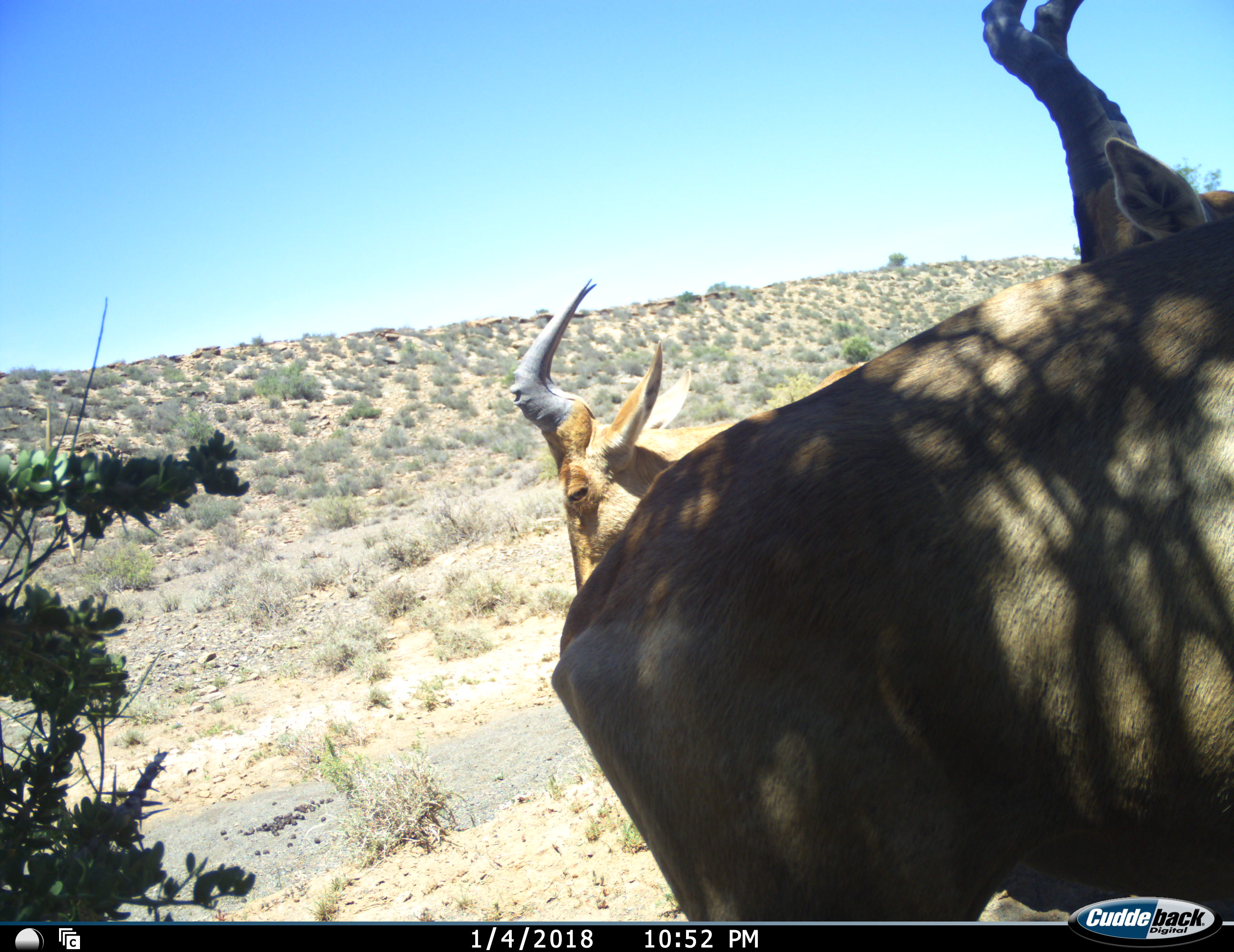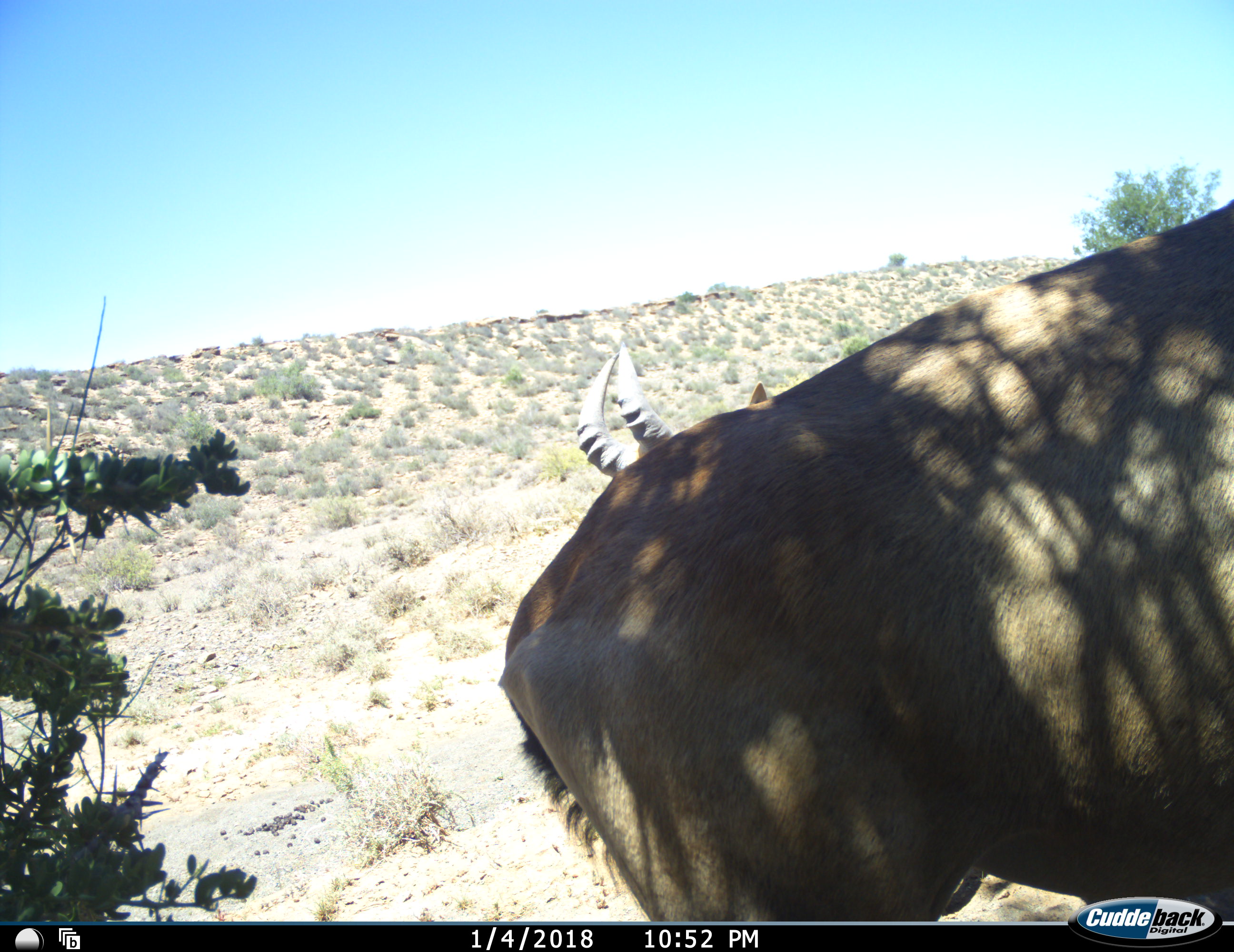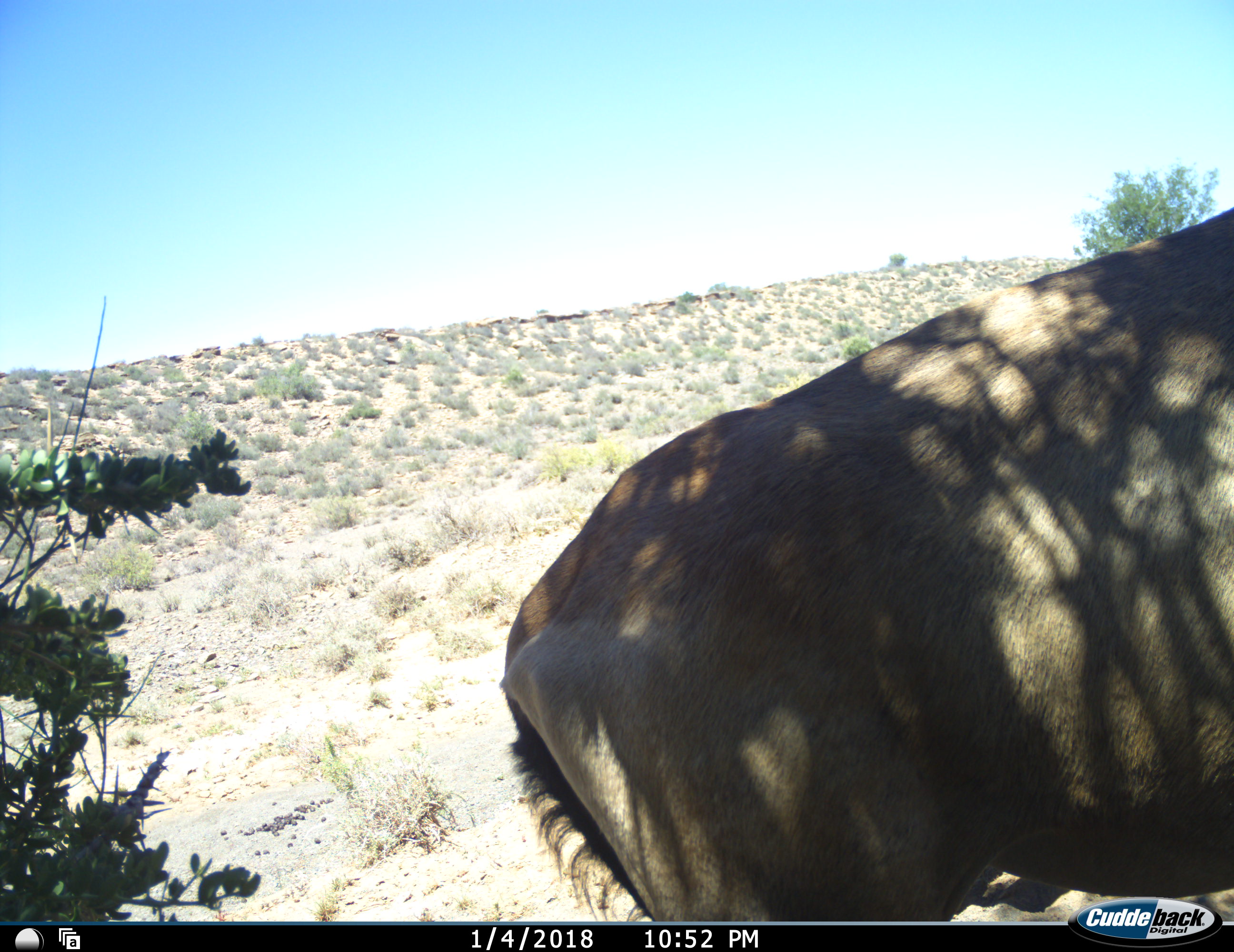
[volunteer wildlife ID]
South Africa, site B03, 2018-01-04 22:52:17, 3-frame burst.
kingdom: Animalia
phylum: Chordata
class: Mammalia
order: Artiodactyla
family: Bovidae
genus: Alcelaphus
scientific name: Alcelaphus buselaphus caama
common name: red hartebeest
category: hartebeestred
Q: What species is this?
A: Hartebeestred (red hartebeest) (Alcelaphus buselaphus caama).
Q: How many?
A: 2.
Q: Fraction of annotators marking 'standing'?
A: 89%.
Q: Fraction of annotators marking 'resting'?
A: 0%.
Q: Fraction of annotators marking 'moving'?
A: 11%.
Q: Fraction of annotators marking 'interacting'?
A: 0%.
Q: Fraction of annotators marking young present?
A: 0%.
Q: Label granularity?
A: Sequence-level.